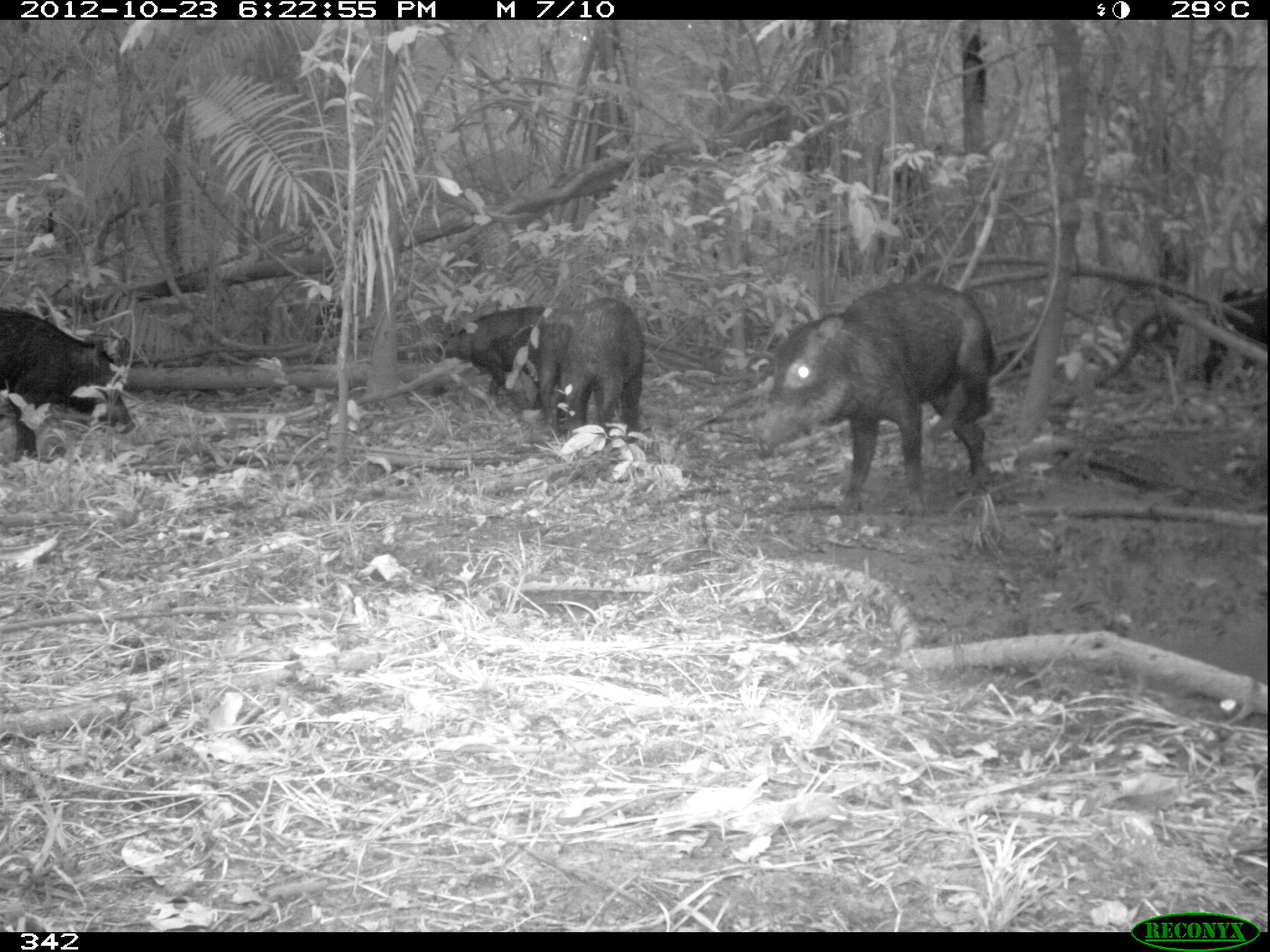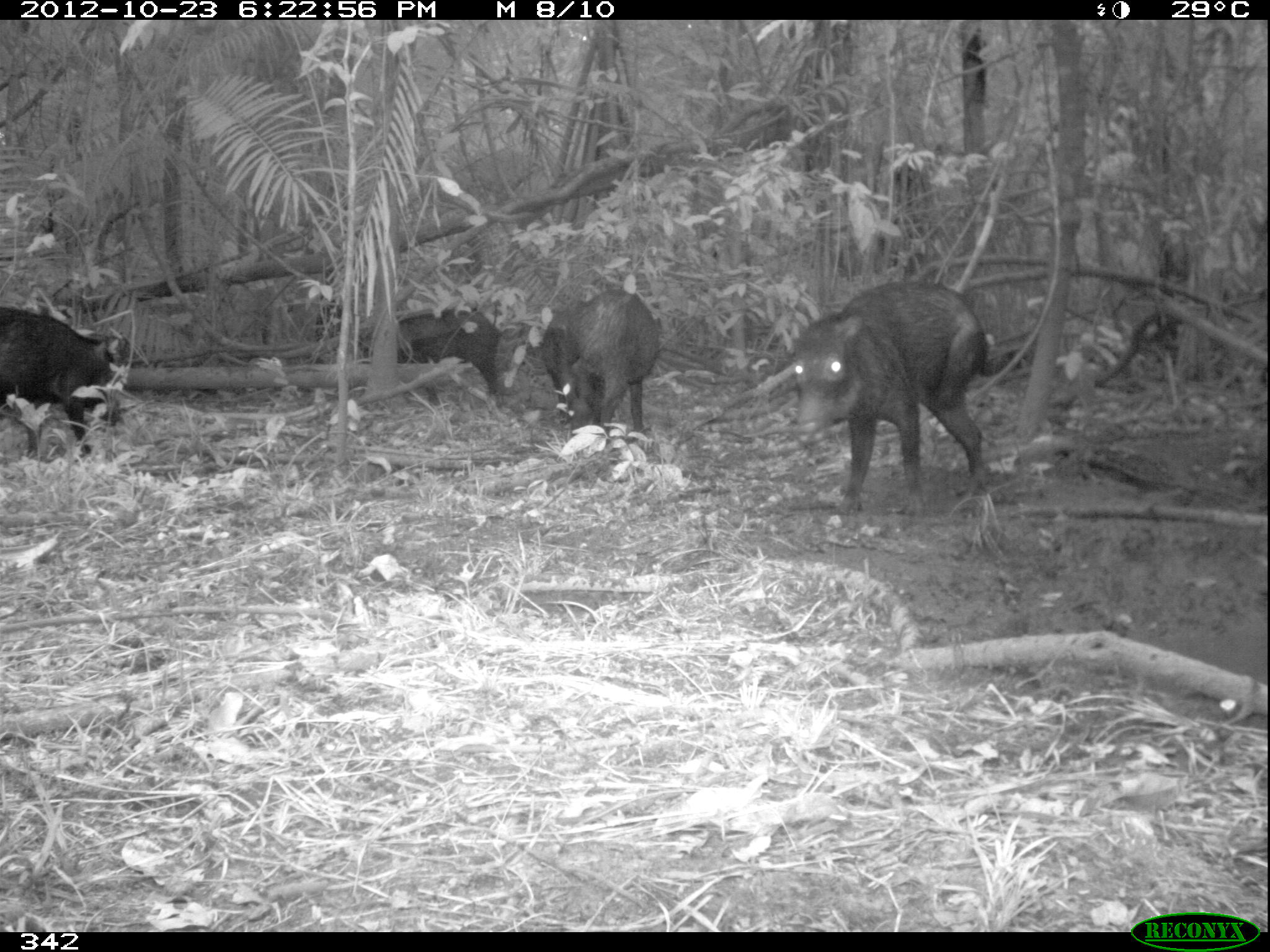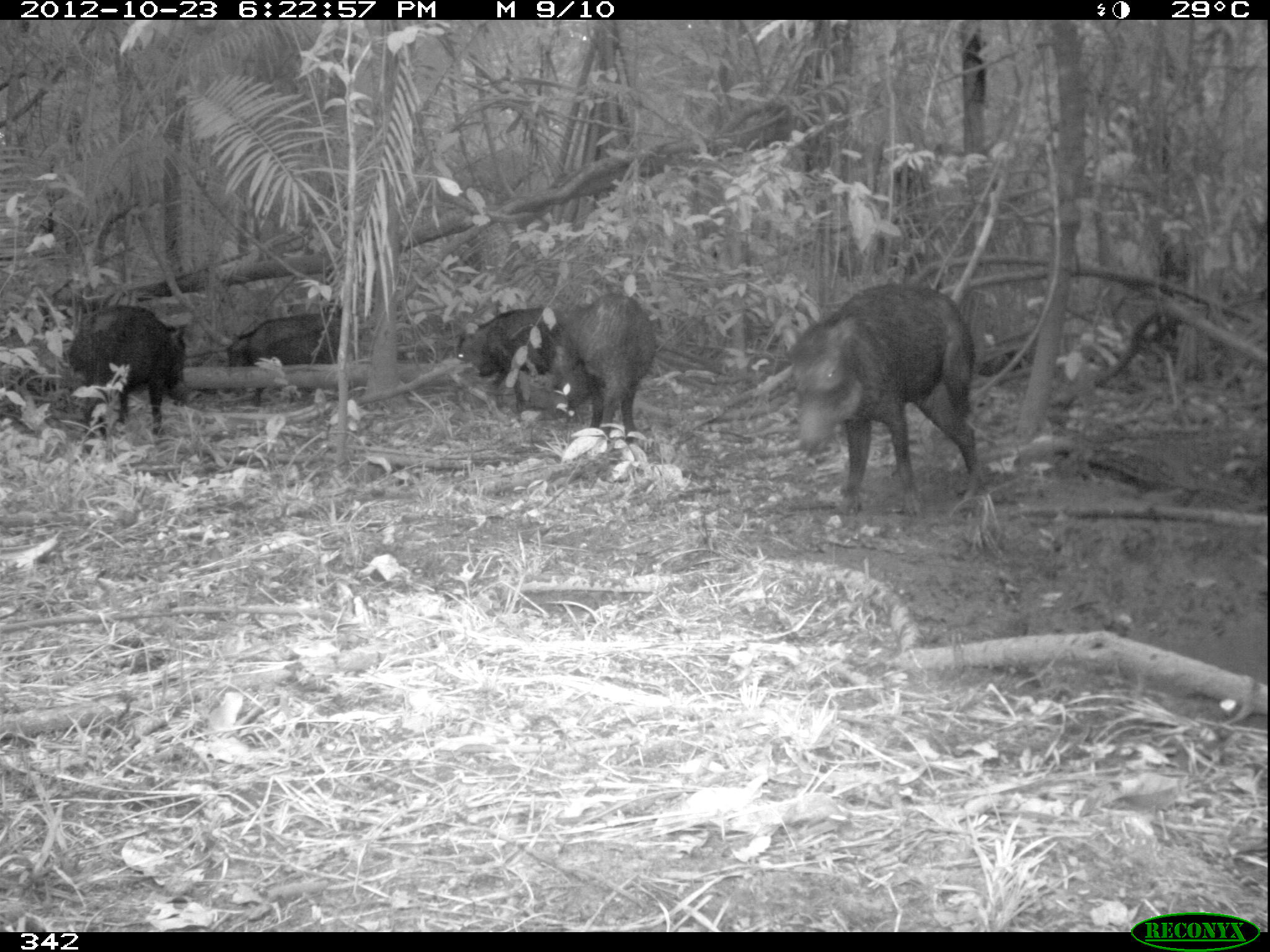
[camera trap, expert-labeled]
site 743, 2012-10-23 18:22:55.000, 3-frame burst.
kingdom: Animalia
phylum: Chordata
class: Mammalia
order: Artiodactyla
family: Tayassuidae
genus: Tayassu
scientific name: Tayassu pecari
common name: white-lipped peccary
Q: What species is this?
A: Tayassu pecari (white-lipped peccary).